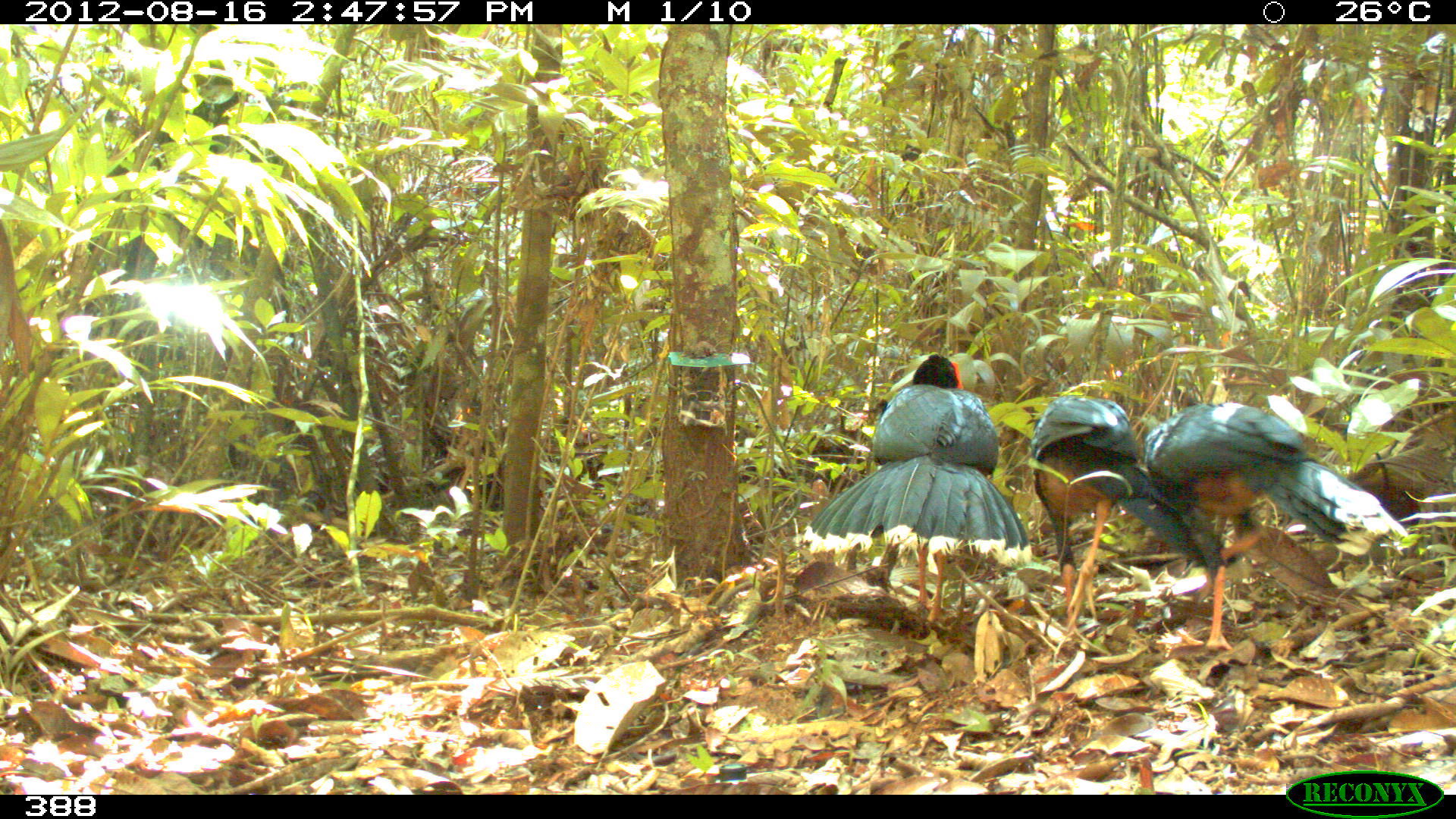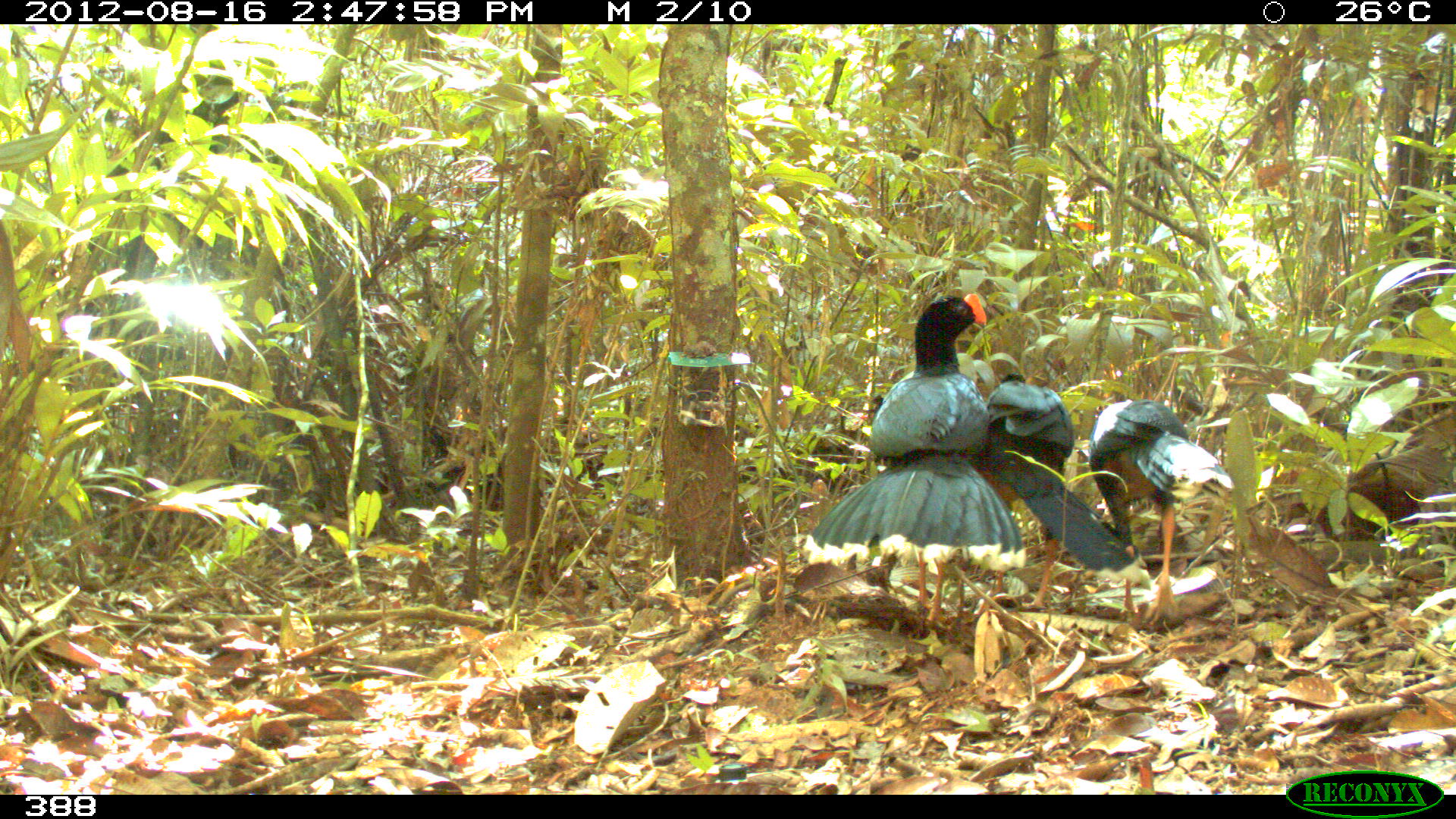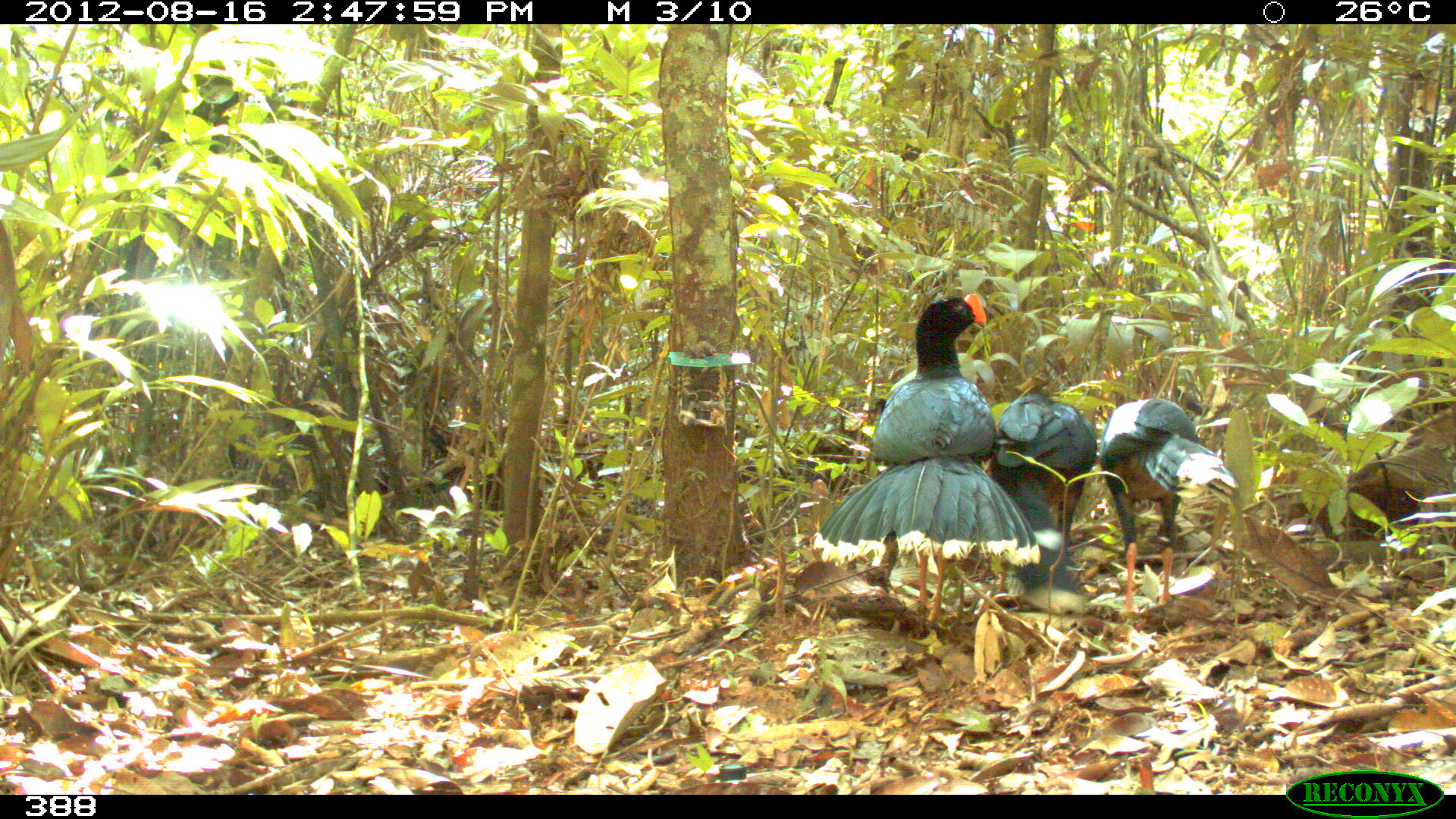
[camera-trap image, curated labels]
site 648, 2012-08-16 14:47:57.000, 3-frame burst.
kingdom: Animalia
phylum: Chordata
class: Aves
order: Galliformes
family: Cracidae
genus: Mitu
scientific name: Mitu tuberosum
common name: razor-billed curassow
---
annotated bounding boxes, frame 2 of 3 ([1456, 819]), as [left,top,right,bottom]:
mitu tuberosum: [801,292,1025,624]; [983,370,1148,614]; [1086,399,1235,625]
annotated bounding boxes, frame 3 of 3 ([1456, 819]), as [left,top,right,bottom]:
mitu tuberosum: [811,292,1040,623]; [1095,397,1239,616]; [989,391,1097,609]